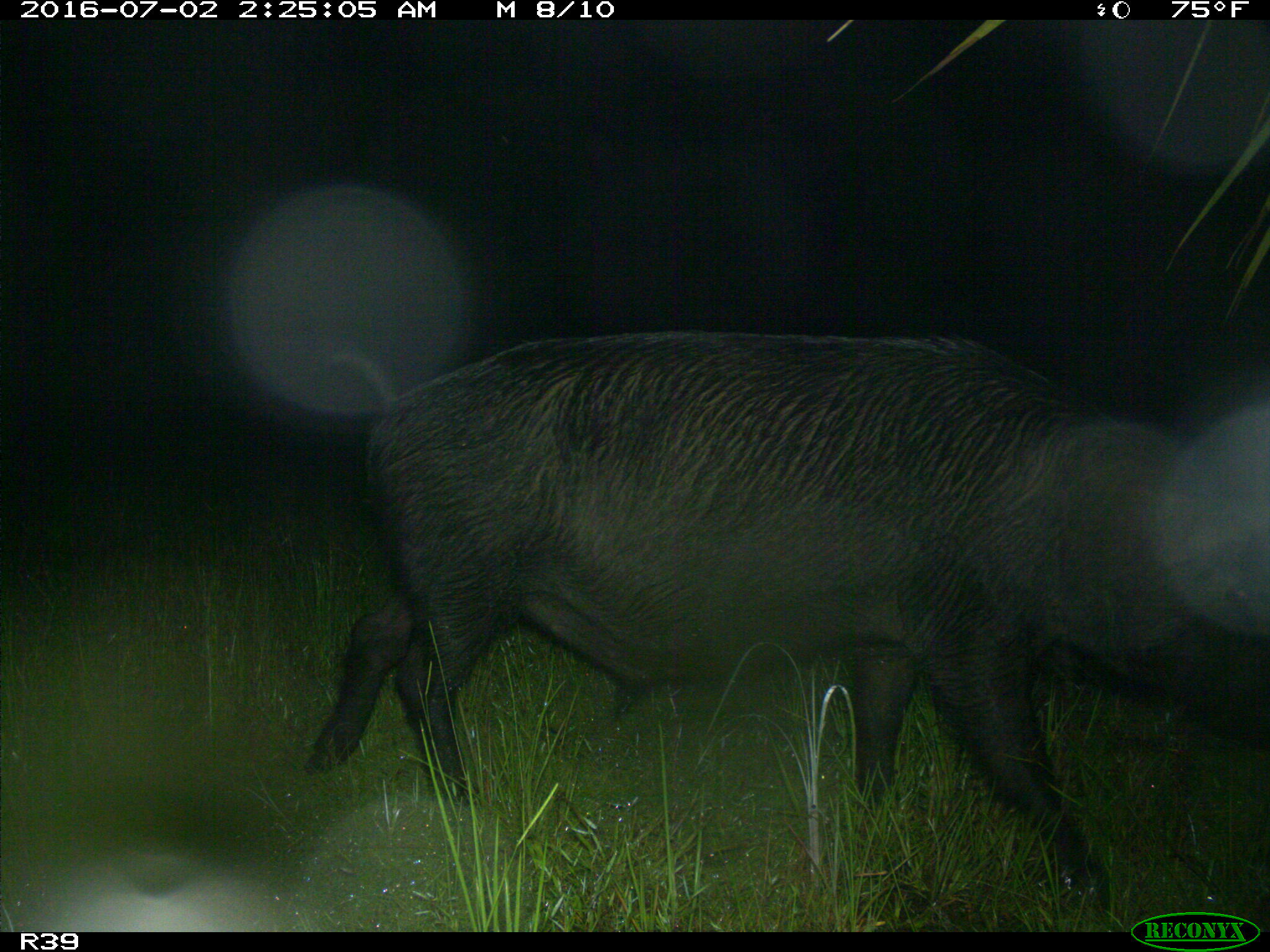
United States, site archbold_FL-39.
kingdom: Animalia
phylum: Chordata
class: Mammalia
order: Artiodactyla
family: Suidae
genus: Sus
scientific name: Sus scrofa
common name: wild boar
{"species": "Sus scrofa (wild boar)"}